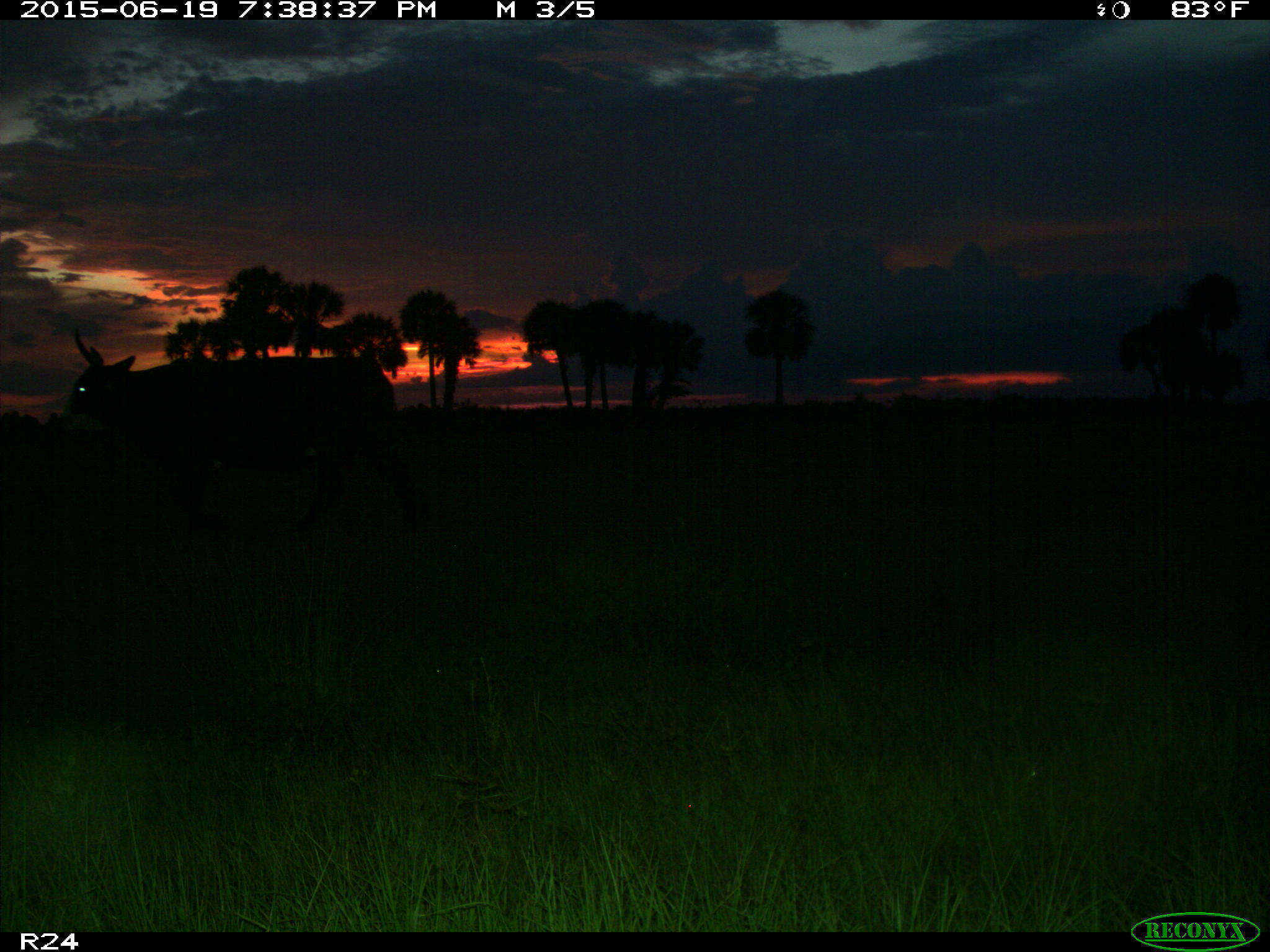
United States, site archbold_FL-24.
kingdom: Animalia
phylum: Chordata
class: Mammalia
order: Artiodactyla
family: Bovidae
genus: Bos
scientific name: Bos taurus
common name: domestic cow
Bos taurus (domestic cow).